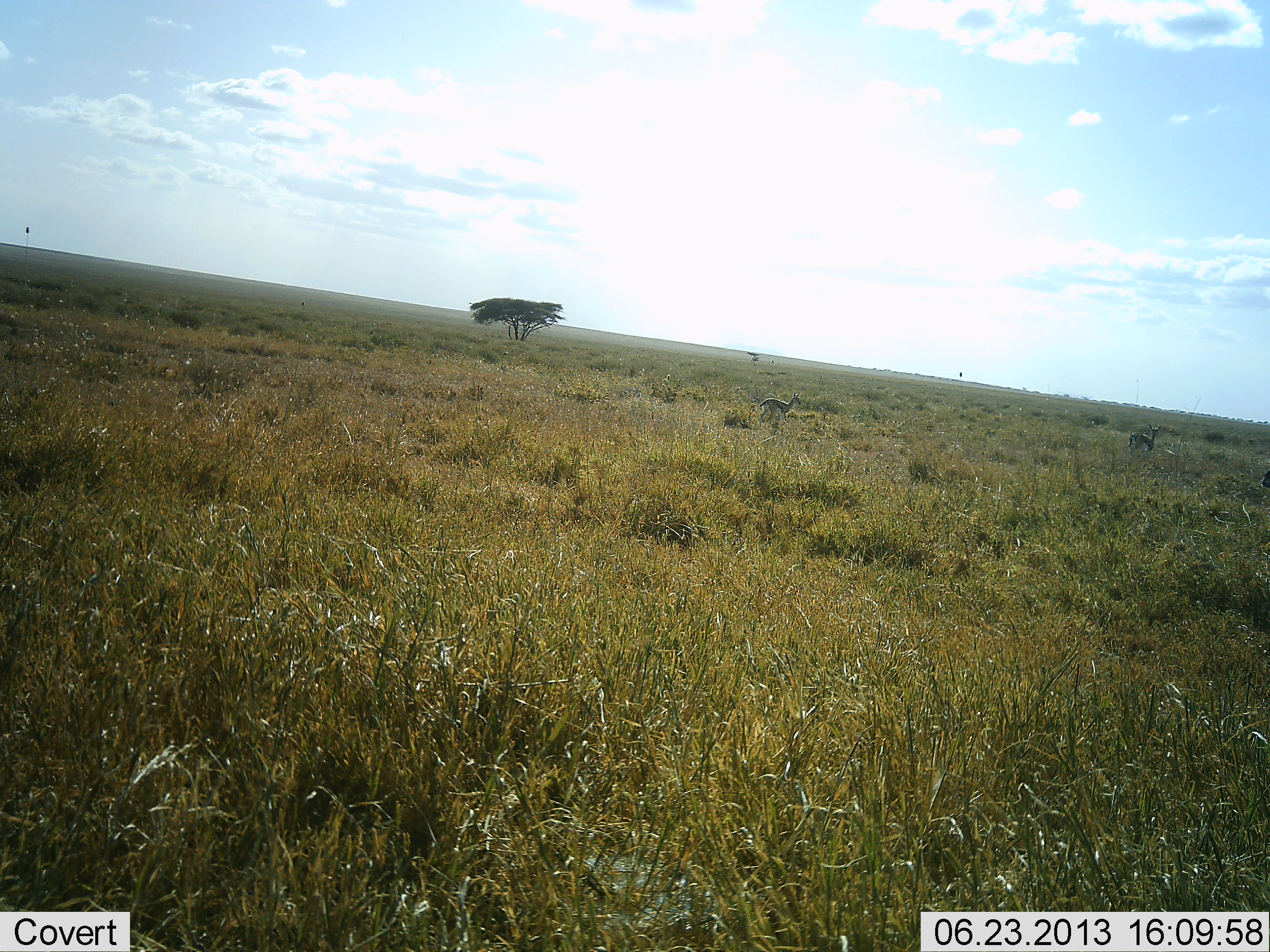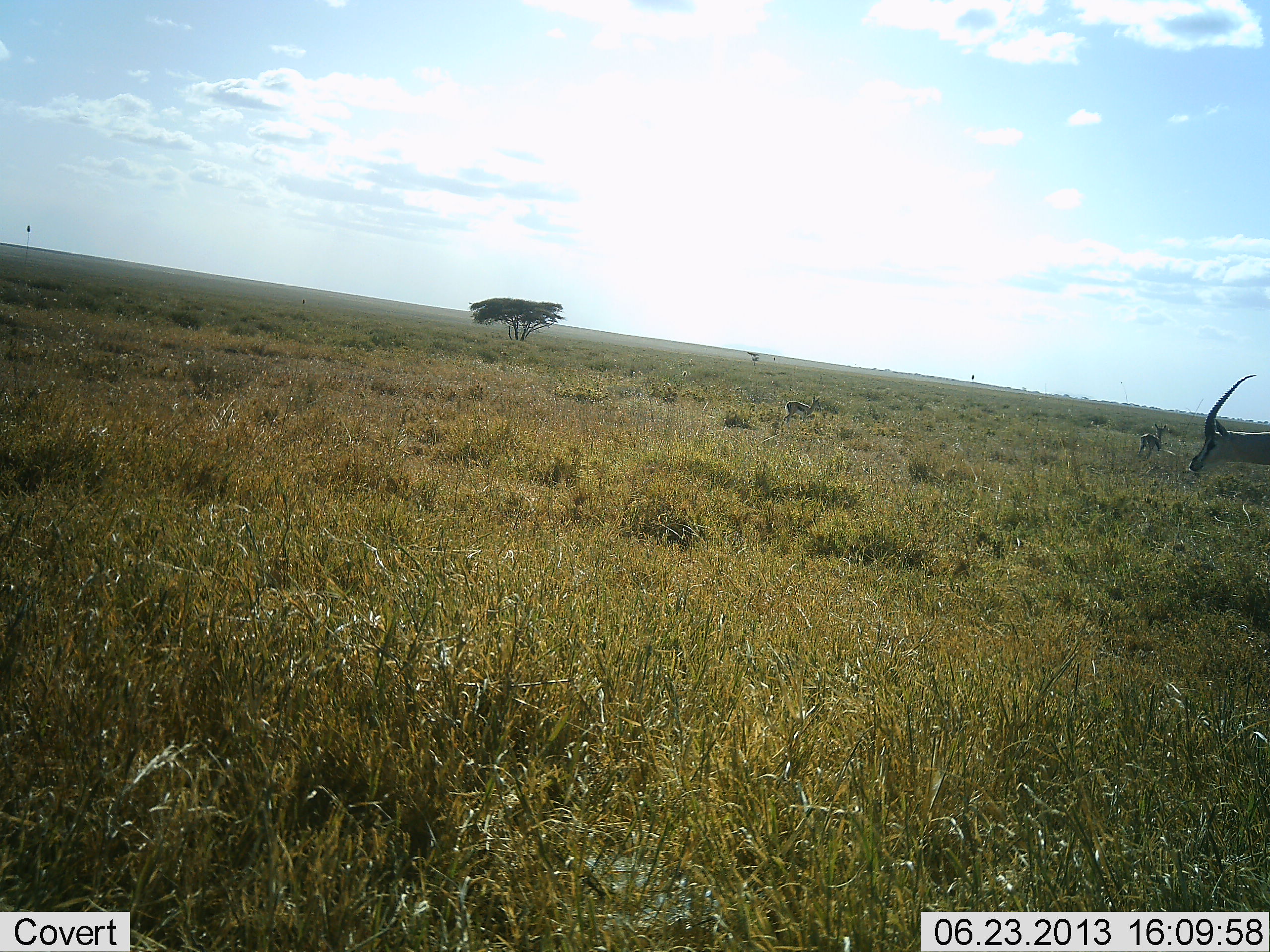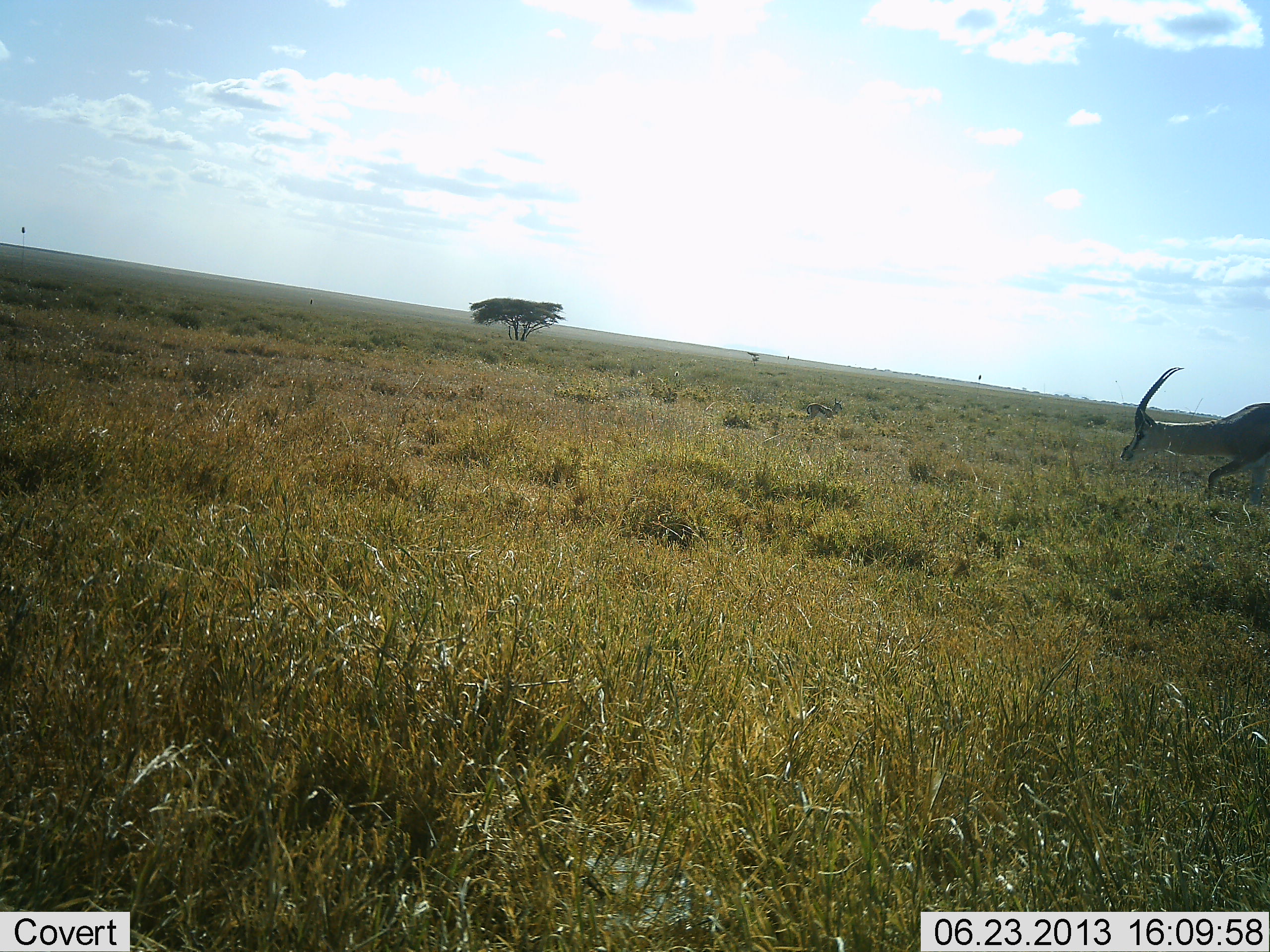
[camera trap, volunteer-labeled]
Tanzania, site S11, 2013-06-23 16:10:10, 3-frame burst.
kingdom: Animalia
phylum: Chordata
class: Mammalia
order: Artiodactyla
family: Bovidae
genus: Eudorcas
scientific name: Eudorcas thomsonii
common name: thomson's gazelle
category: gazellethomsons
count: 3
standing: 8%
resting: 0%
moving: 100%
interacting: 0%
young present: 0%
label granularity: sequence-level